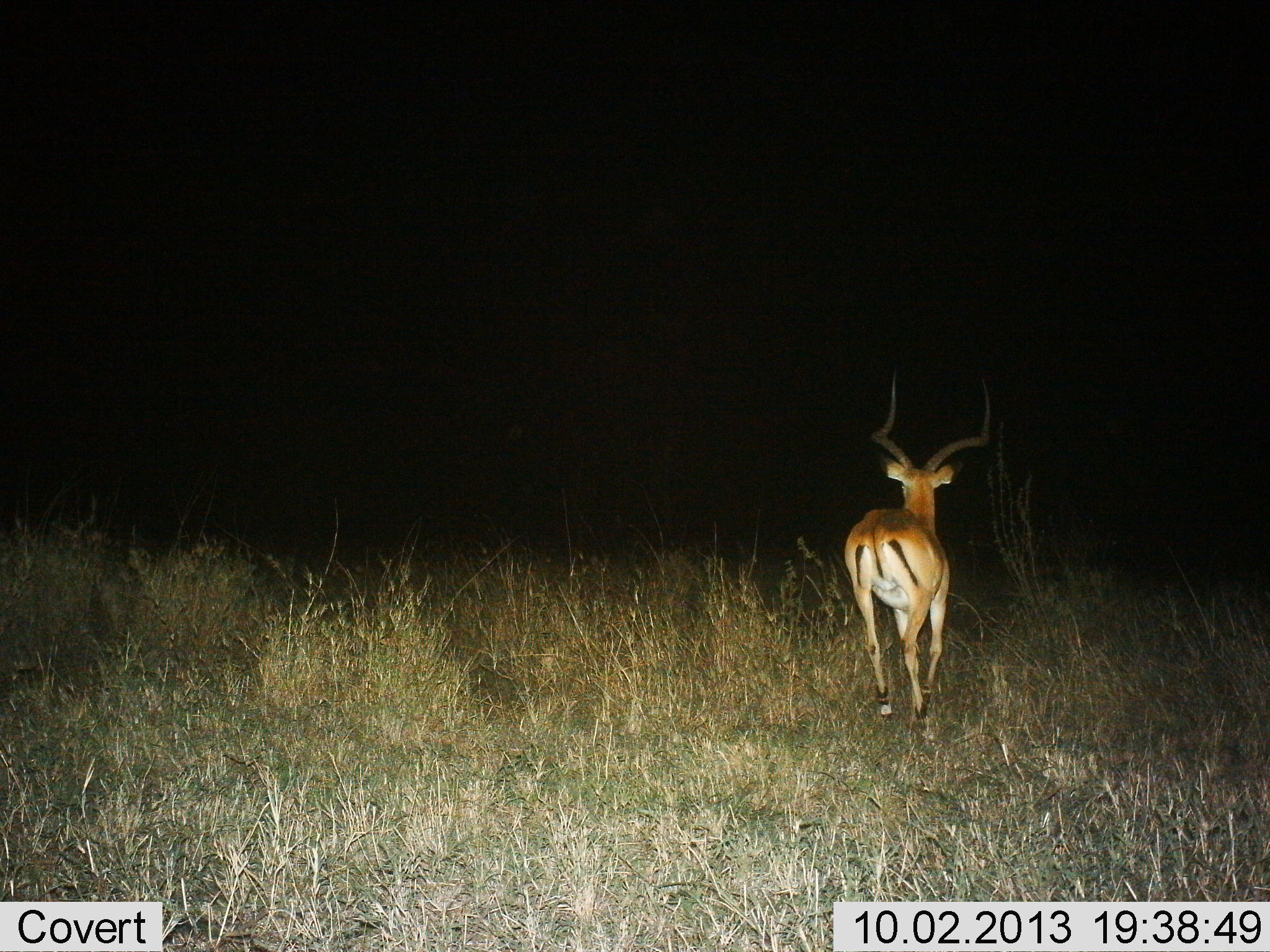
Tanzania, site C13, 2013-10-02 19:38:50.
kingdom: Animalia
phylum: Chordata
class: Mammalia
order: Artiodactyla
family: Bovidae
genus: Aepyceros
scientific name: Aepyceros melampus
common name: impala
Impala (Aepyceros melampus), count 1. Behavior (volunteer vote fractions): standing 4%, resting 0%, moving 100%, interacting 0%. Young present (vote fraction): 0%. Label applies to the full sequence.